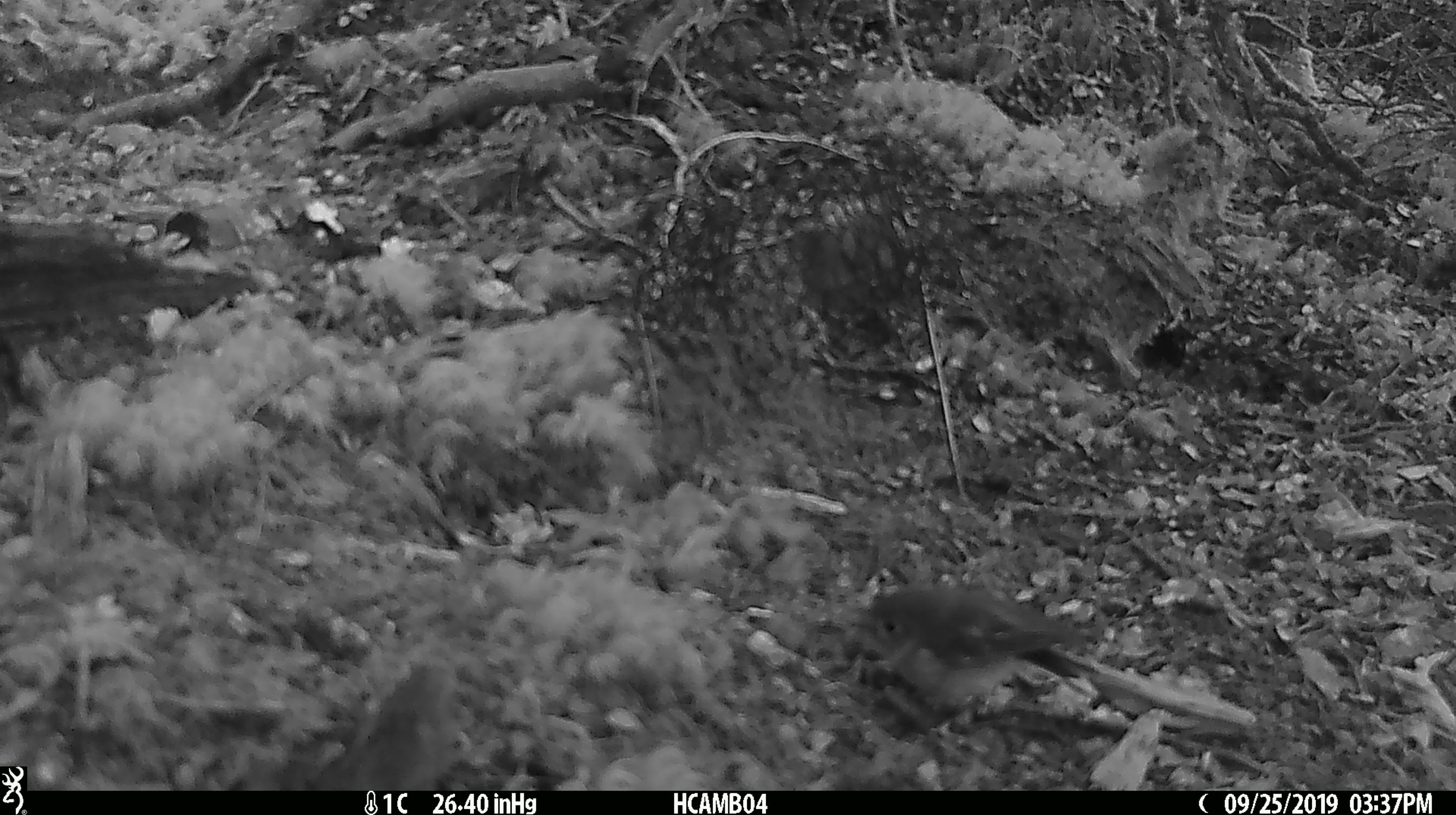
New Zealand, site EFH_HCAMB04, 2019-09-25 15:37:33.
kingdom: Animalia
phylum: Chordata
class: Aves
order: Passeriformes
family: Acanthisittidae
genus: Acanthisitta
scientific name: Acanthisitta chloris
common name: rifleman